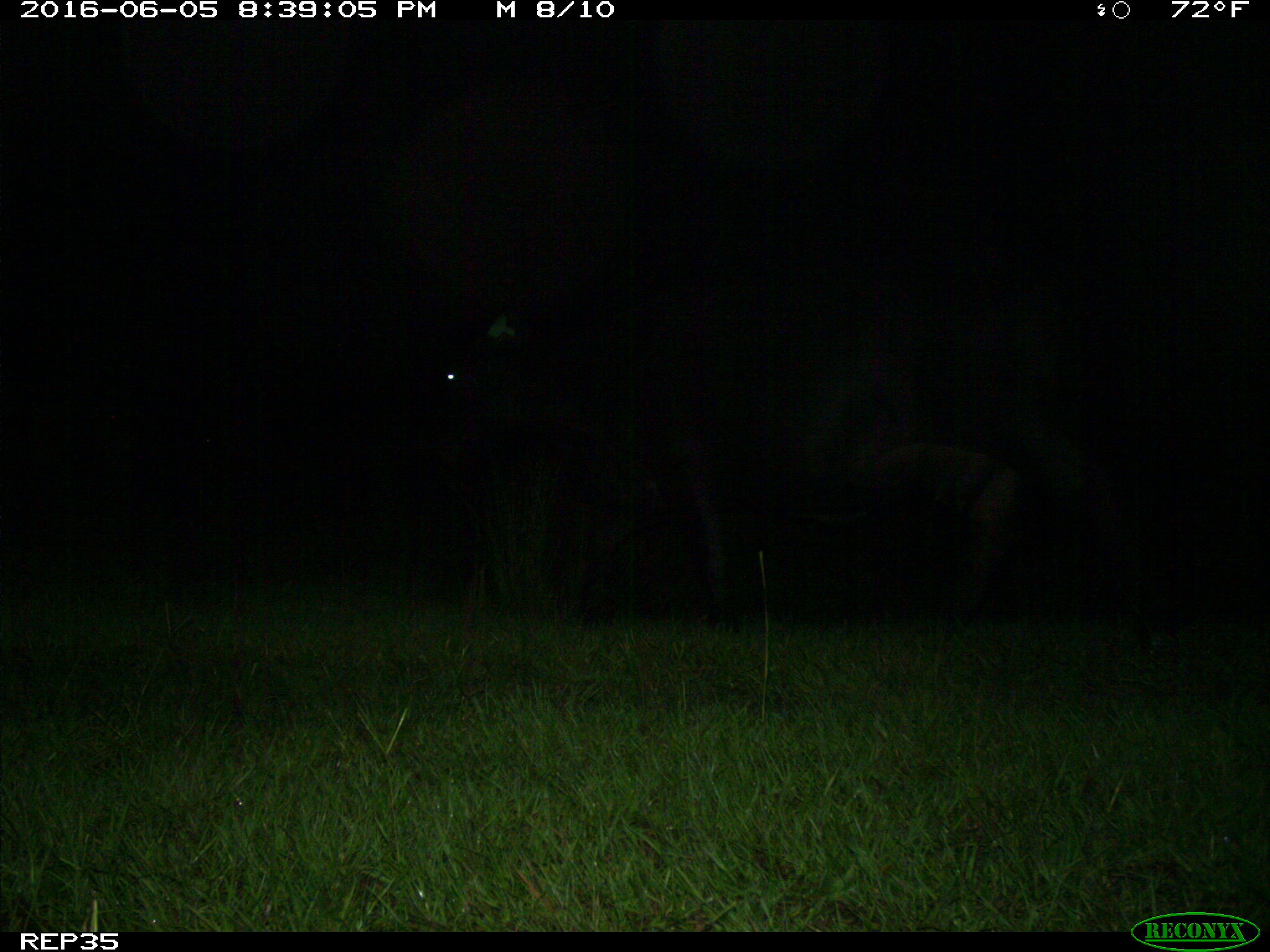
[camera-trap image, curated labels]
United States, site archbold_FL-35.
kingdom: Animalia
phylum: Chordata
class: Mammalia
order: Artiodactyla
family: Bovidae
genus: Bos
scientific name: Bos taurus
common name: domestic cow